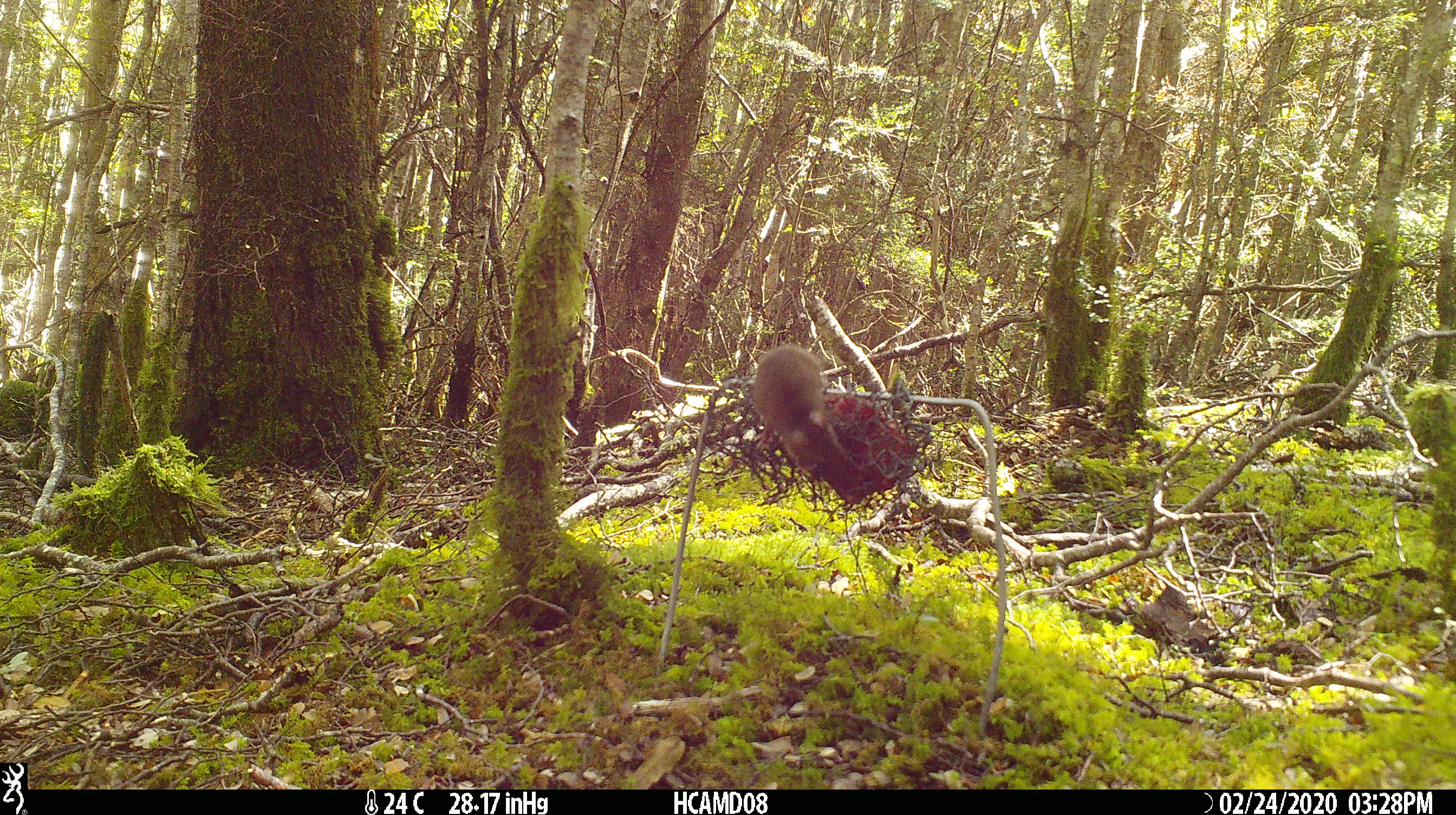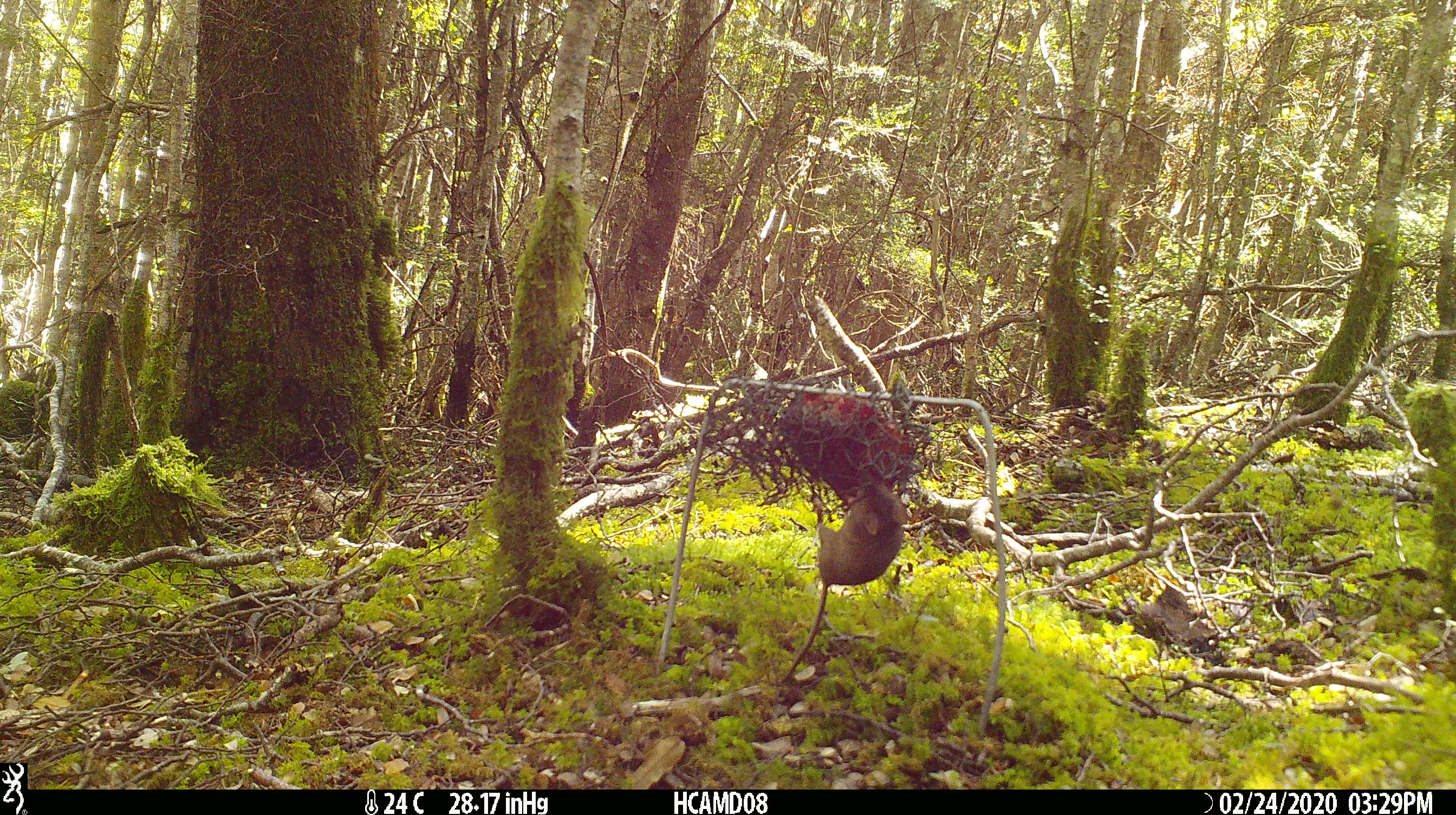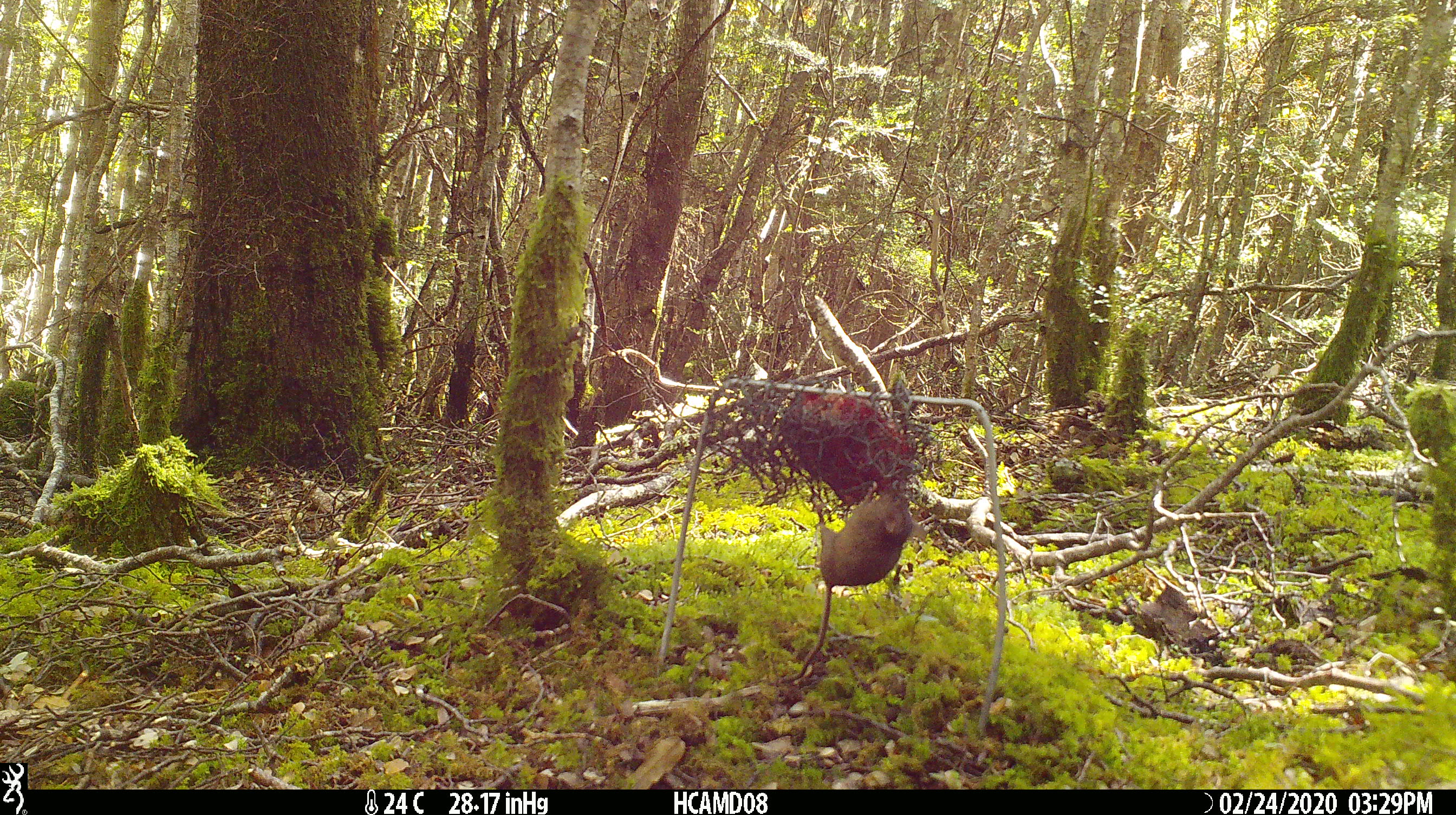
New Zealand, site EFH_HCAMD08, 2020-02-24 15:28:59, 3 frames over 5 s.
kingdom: Animalia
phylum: Chordata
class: Mammalia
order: Rodentia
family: Muridae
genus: Mus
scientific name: Mus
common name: mouse